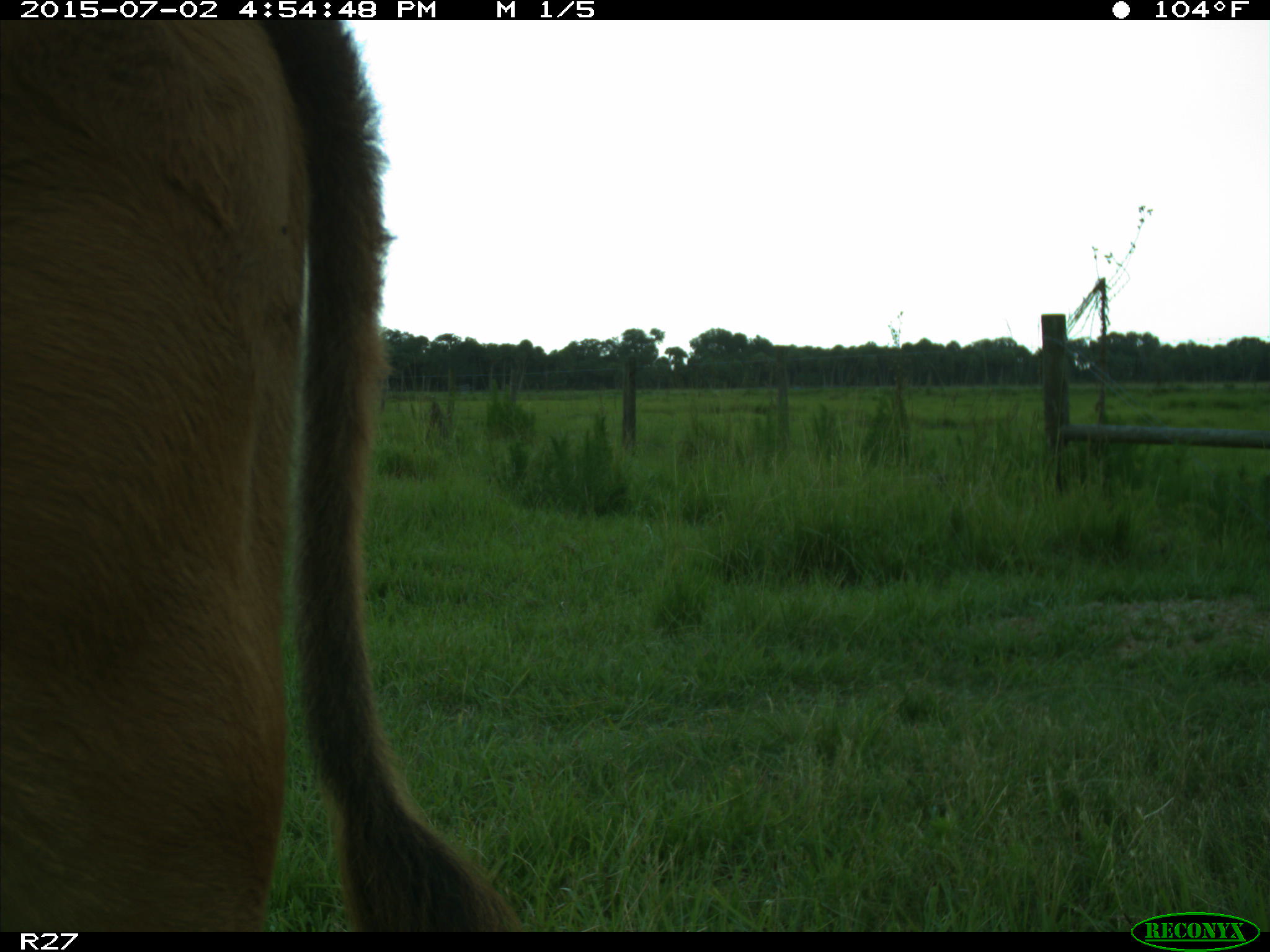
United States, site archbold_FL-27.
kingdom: Animalia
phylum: Chordata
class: Mammalia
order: Artiodactyla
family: Bovidae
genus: Bos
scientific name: Bos taurus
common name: domestic cow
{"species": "Bos taurus (domestic cow)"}